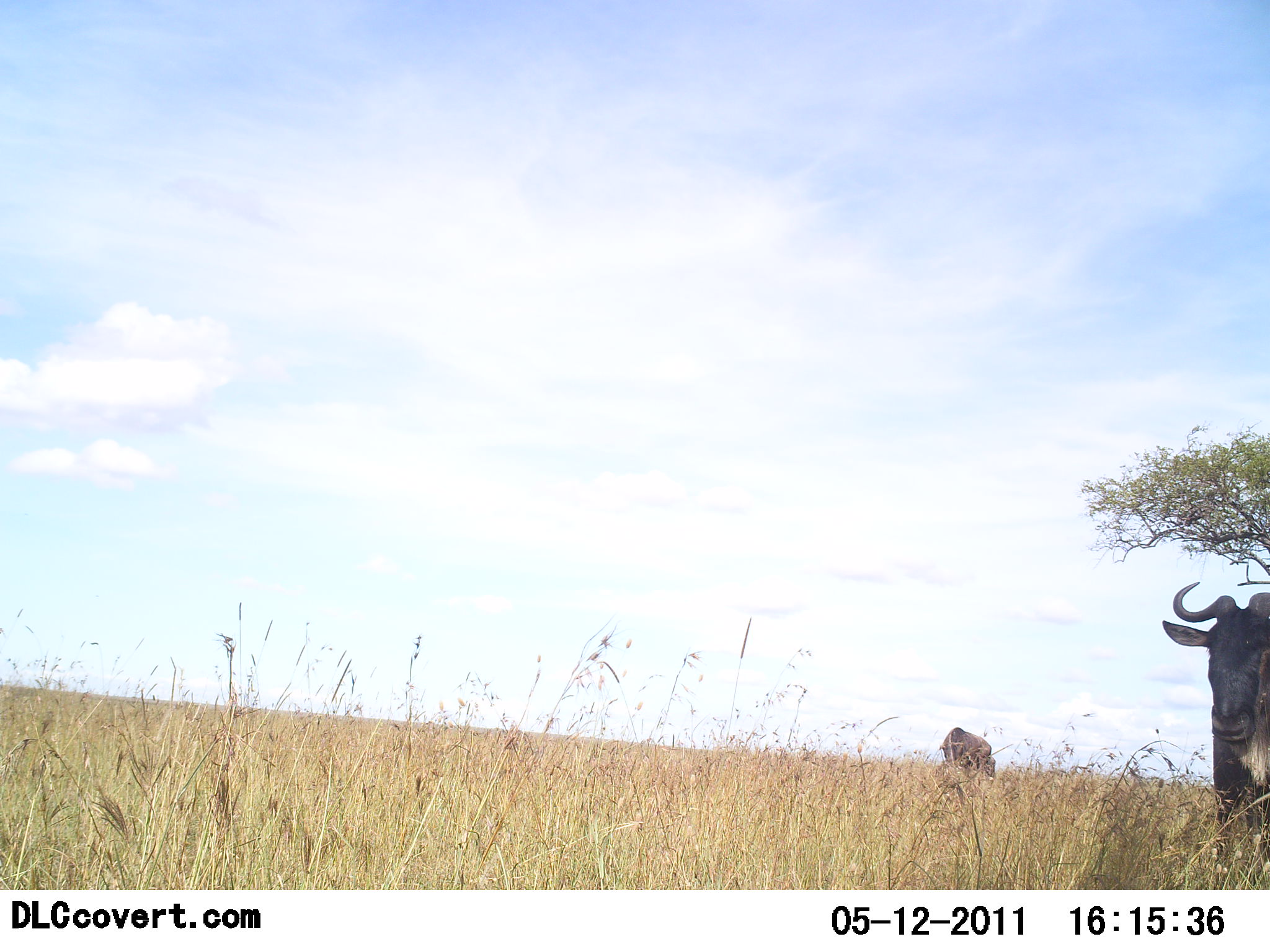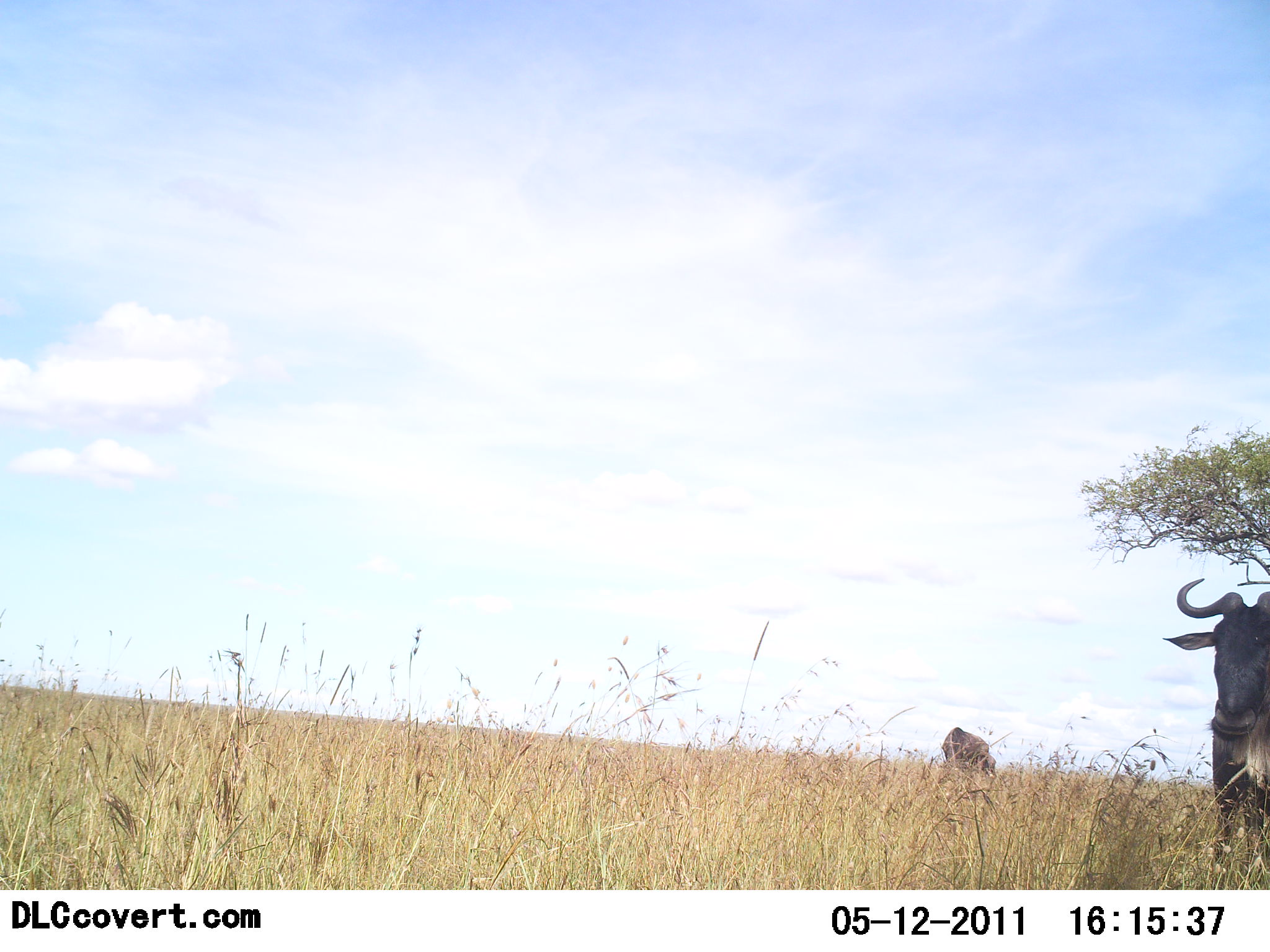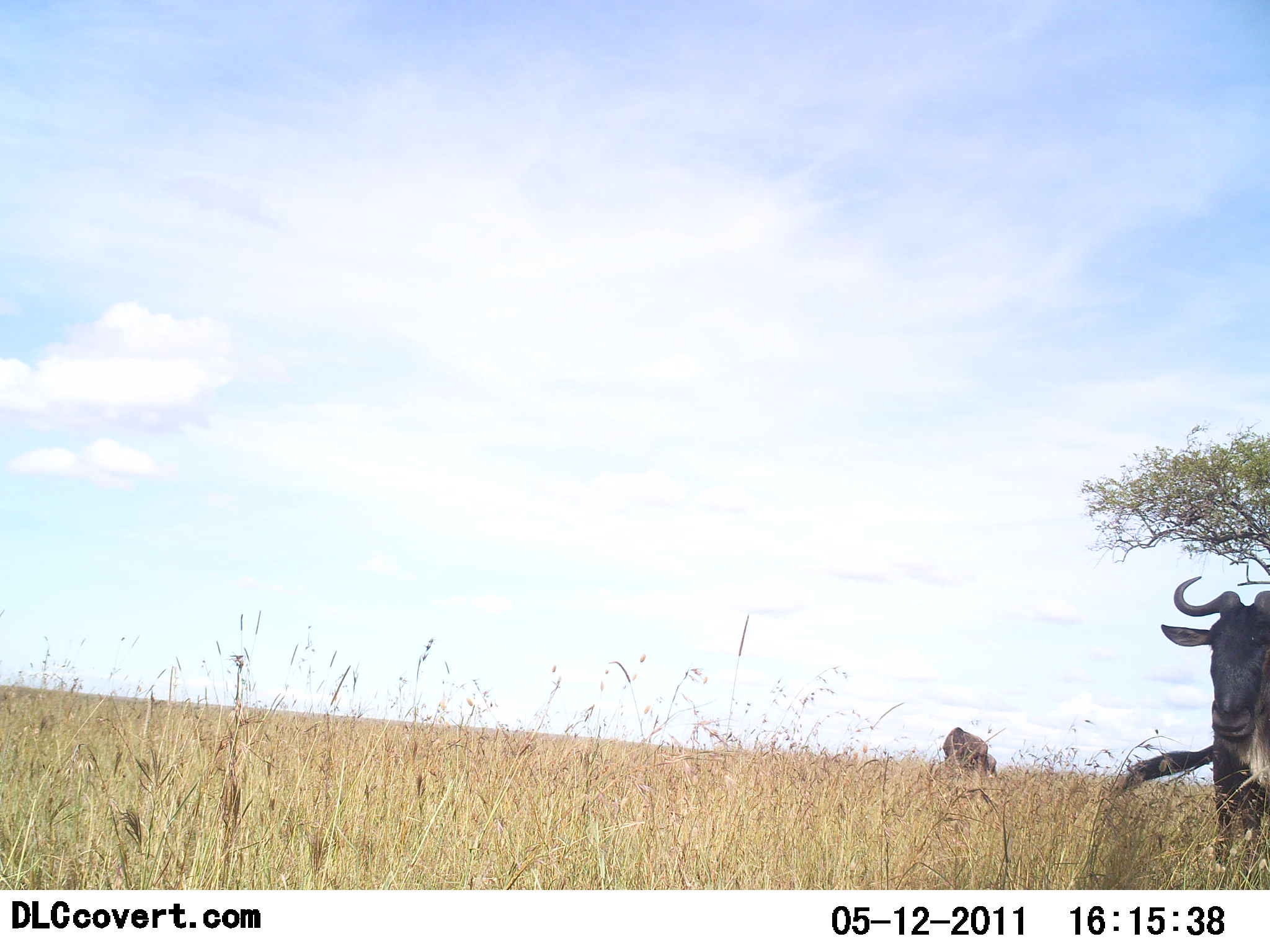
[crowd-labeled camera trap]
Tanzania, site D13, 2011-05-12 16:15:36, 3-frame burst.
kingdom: Animalia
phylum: Chordata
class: Mammalia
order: Artiodactyla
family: Bovidae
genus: Connochaetes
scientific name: Connochaetes taurinus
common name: blue wildebeest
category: wildebeest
Wildebeest (blue wildebeest) (Connochaetes taurinus), count 2. Behavior (volunteer vote fractions): standing 100%, resting 0%, moving 0%, interacting 0%. Young present (vote fraction): 0%. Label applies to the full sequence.